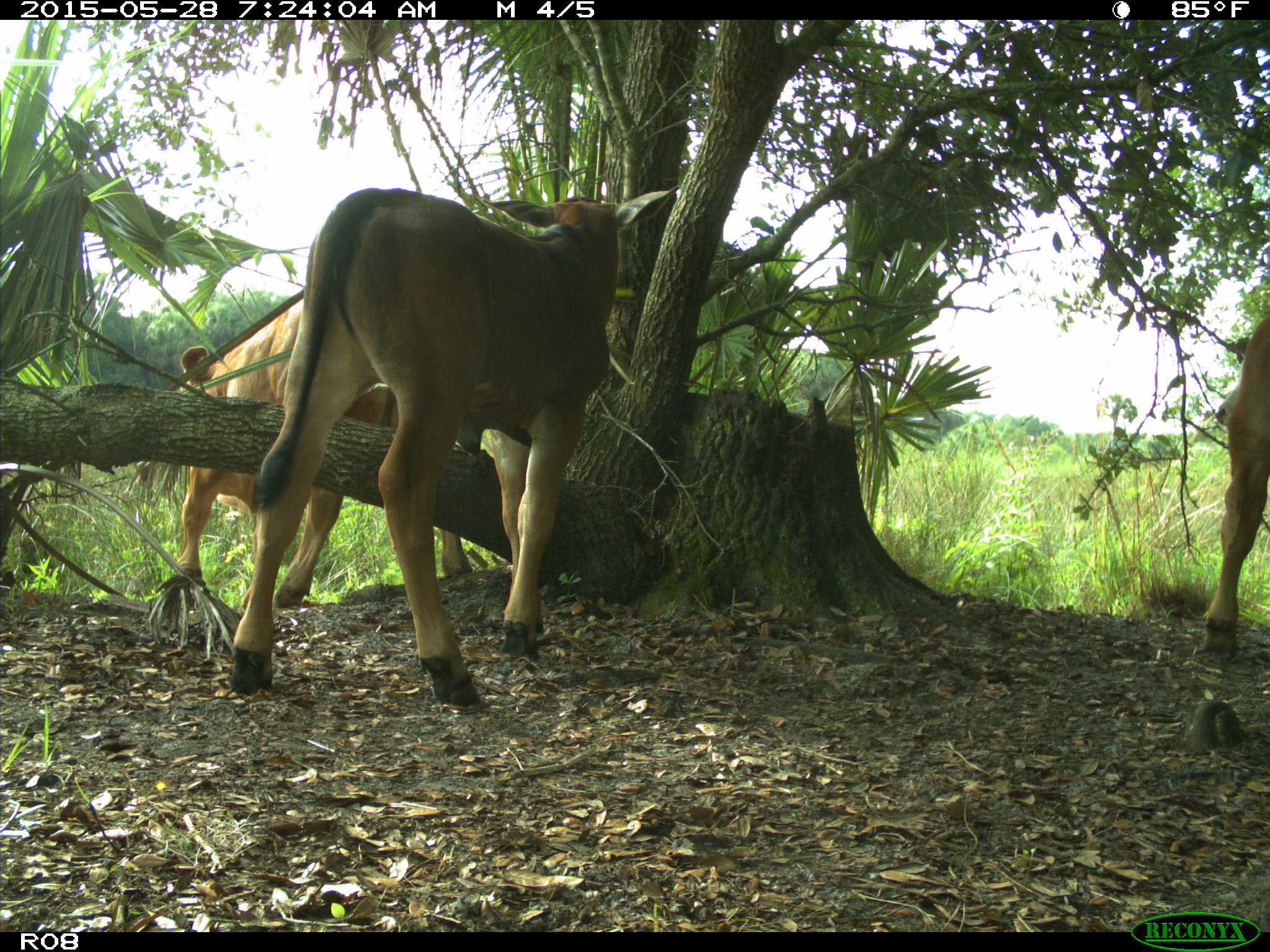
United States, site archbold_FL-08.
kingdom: Animalia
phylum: Chordata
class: Mammalia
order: Artiodactyla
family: Bovidae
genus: Bos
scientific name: Bos taurus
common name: domestic cow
Bos taurus (domestic cow).